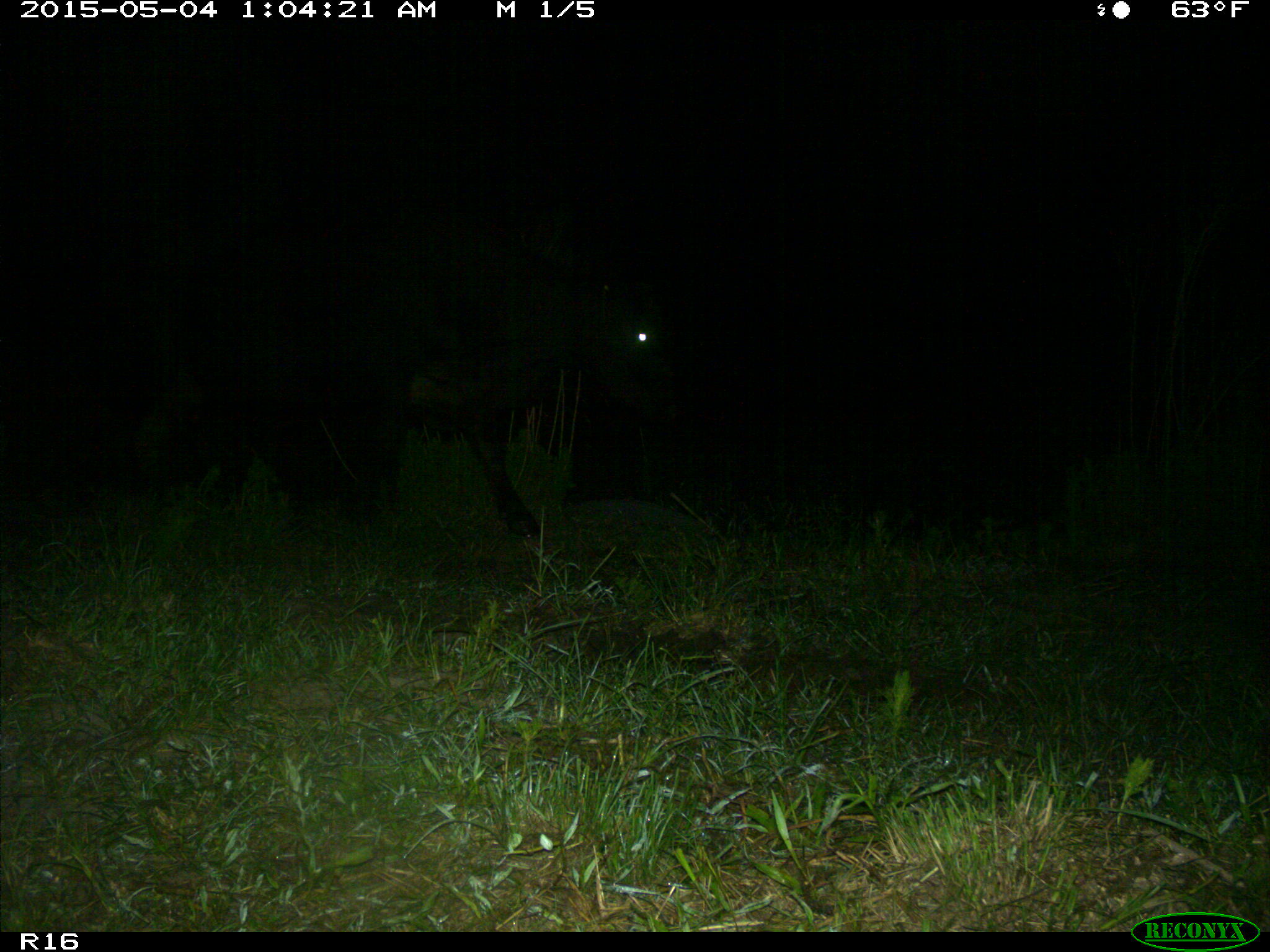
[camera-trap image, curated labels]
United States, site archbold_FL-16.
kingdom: Animalia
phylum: Chordata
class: Mammalia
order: Artiodactyla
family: Bovidae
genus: Bos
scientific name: Bos taurus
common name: domestic cow